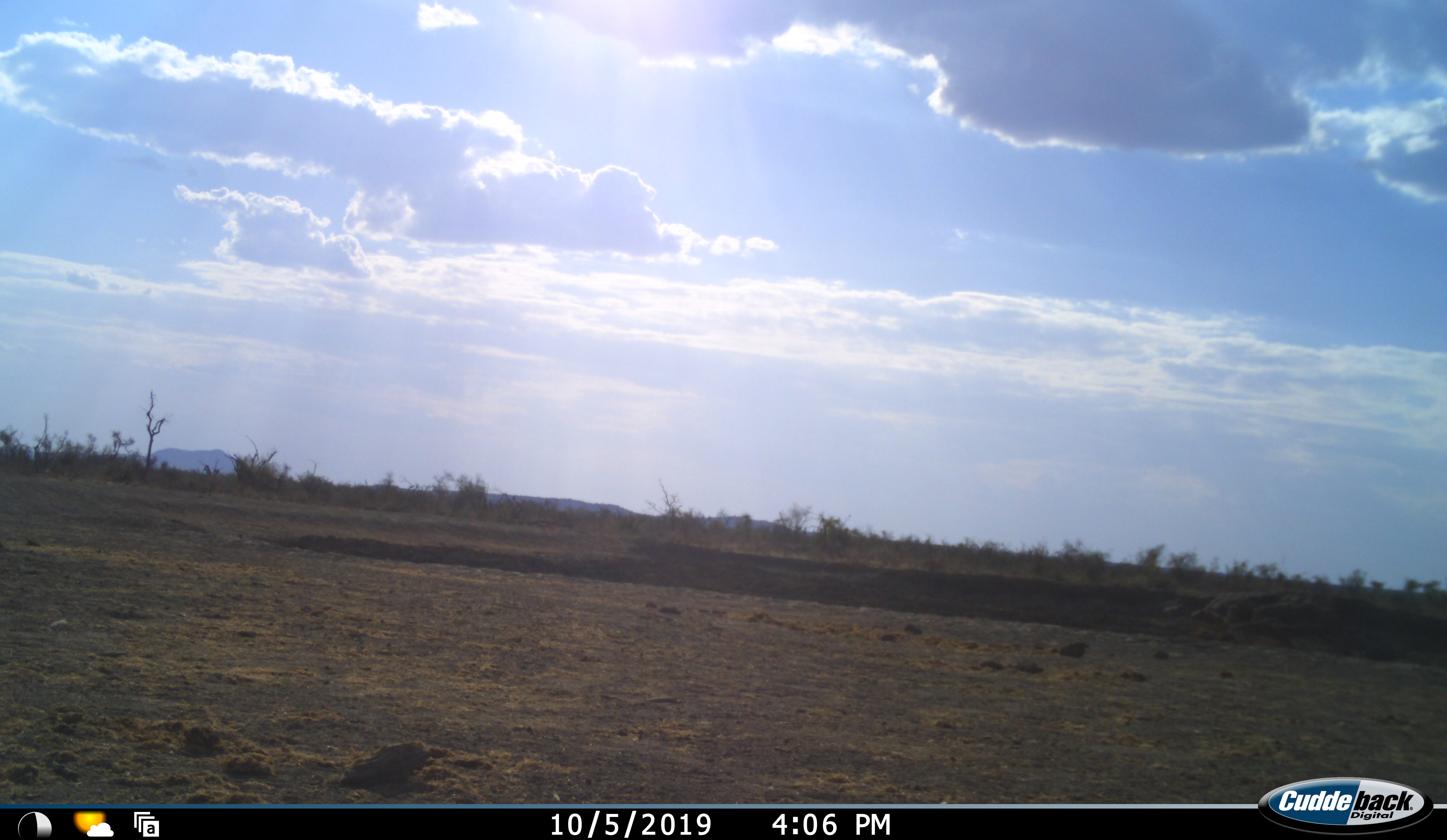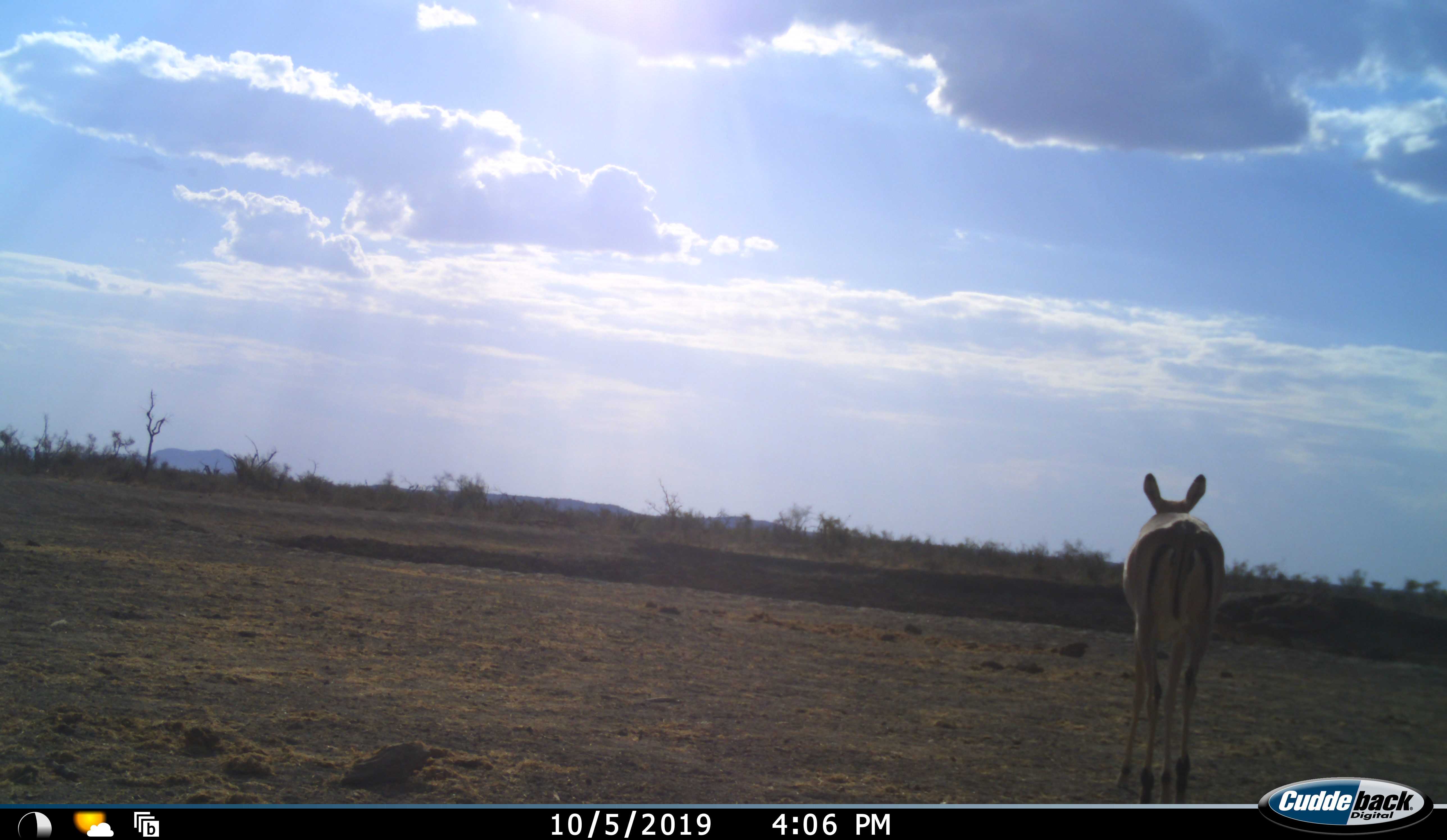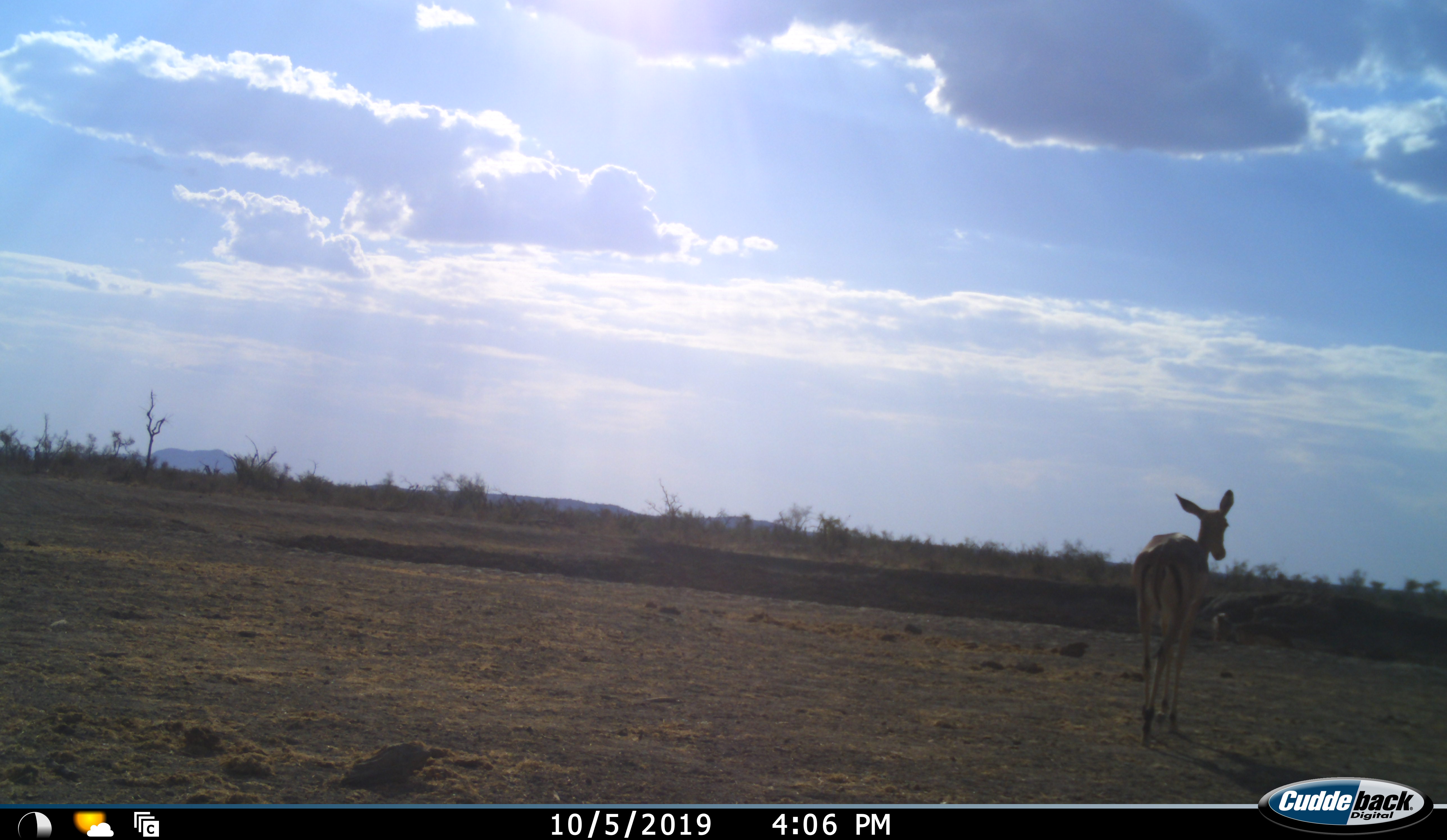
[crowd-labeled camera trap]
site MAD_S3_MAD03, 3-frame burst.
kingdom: Animalia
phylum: Chordata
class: Mammalia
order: Artiodactyla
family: Bovidae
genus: Aepyceros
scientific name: Aepyceros melampus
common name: impala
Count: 1.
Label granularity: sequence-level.